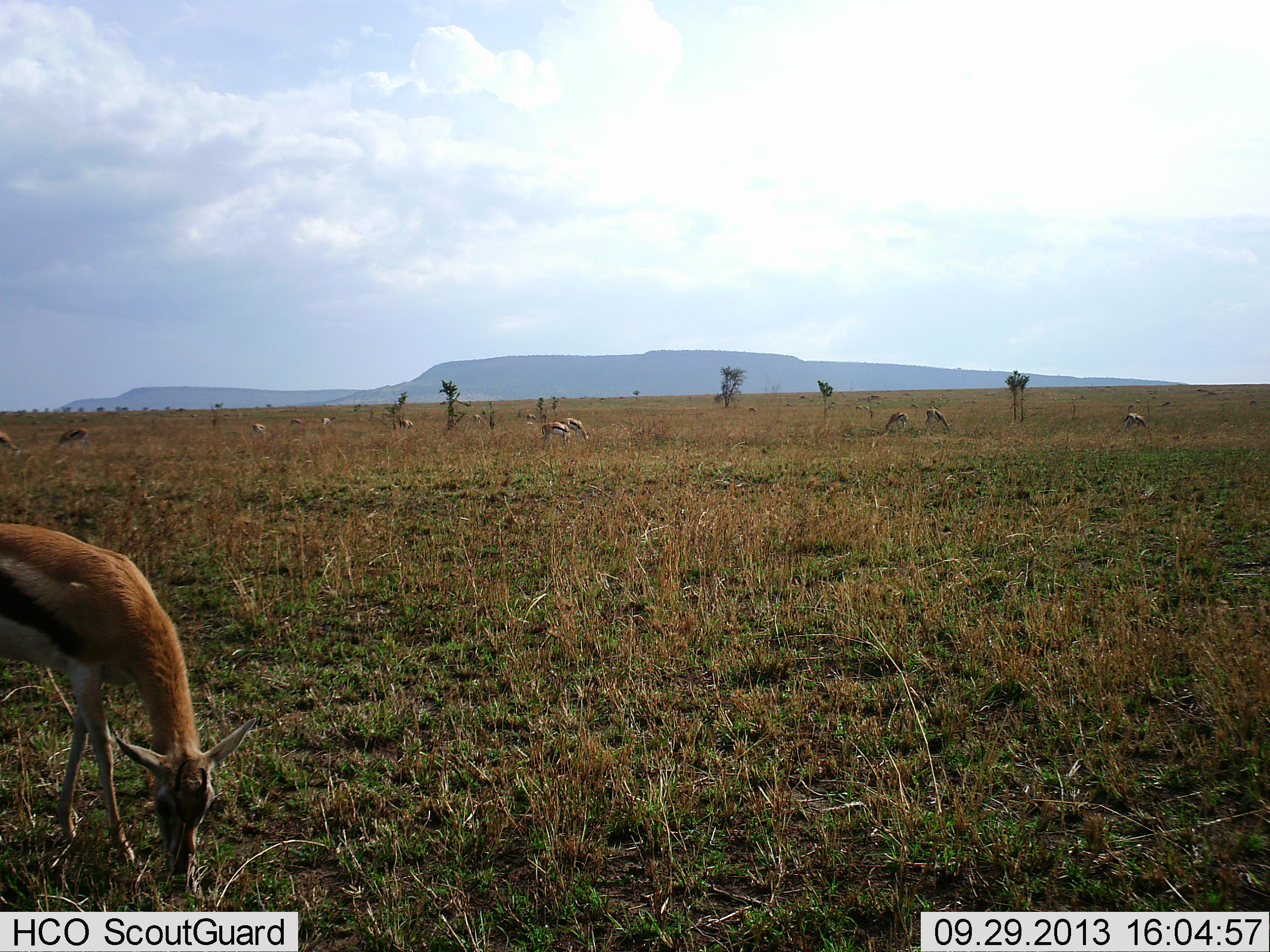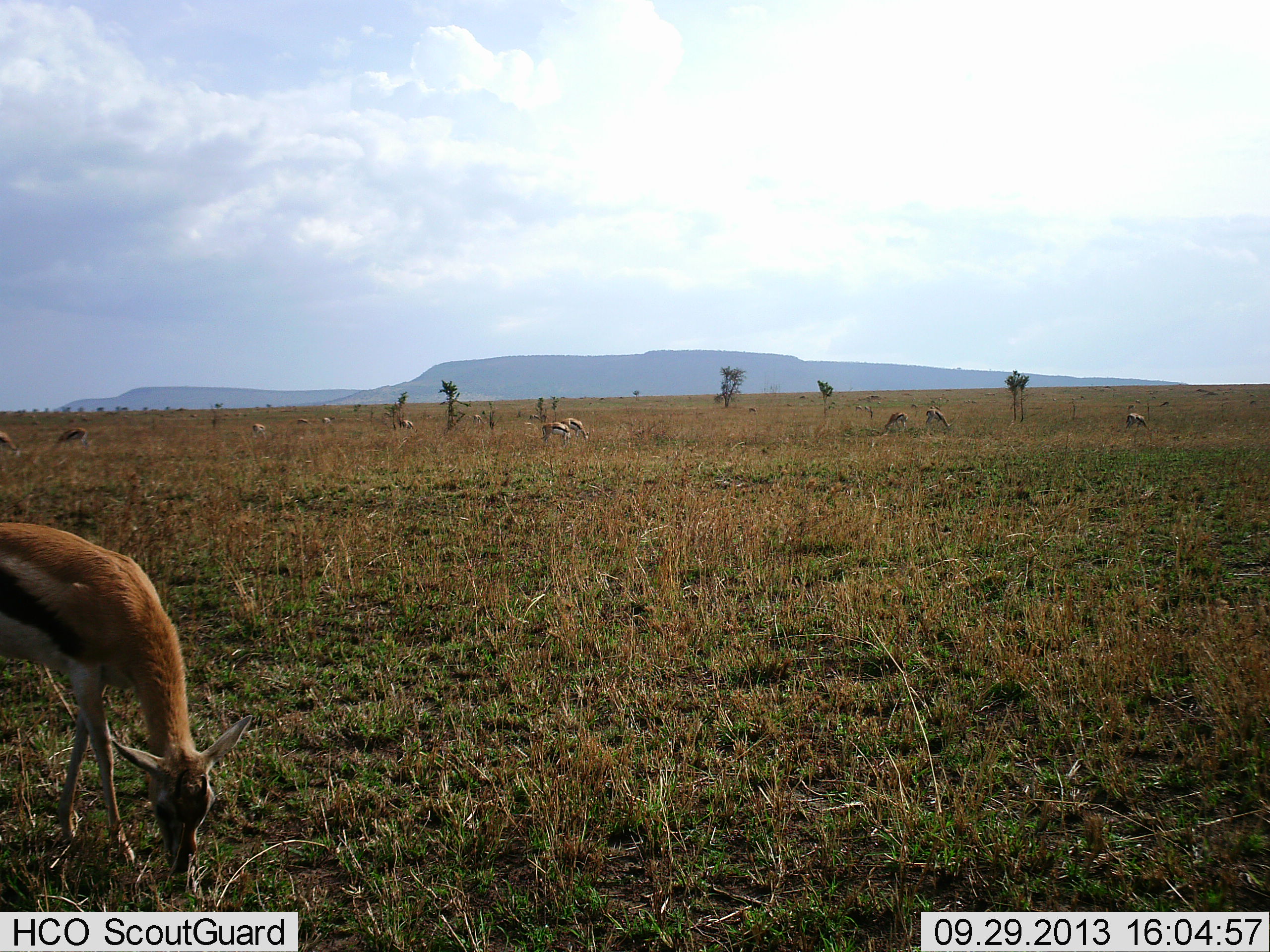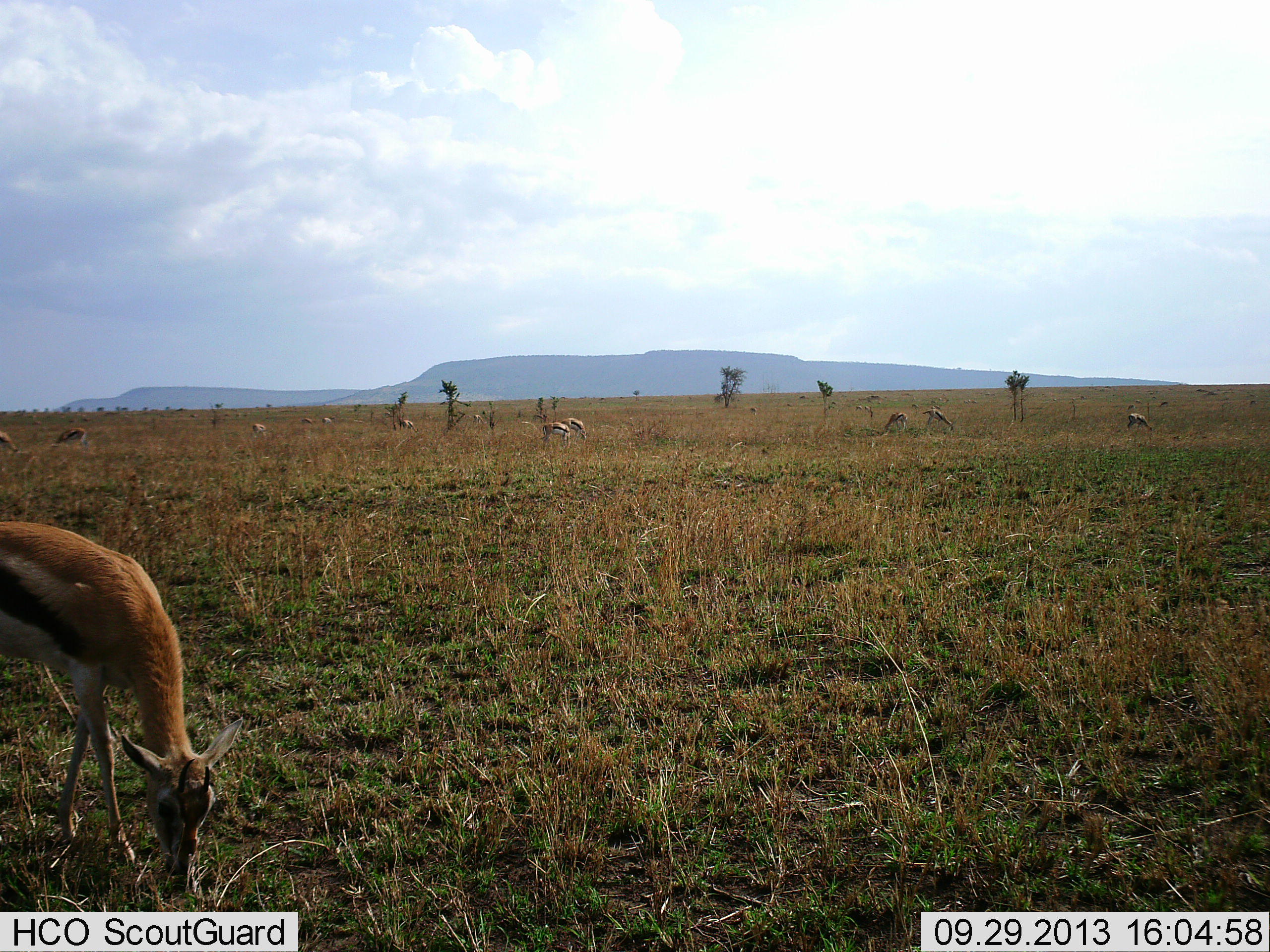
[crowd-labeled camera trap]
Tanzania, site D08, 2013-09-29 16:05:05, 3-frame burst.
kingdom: Animalia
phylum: Chordata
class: Mammalia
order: Artiodactyla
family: Bovidae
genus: Eudorcas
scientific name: Eudorcas thomsonii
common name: thomson's gazelle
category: gazellethomsons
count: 11-50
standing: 30%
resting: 0%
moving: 0%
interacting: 0%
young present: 0%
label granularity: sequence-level